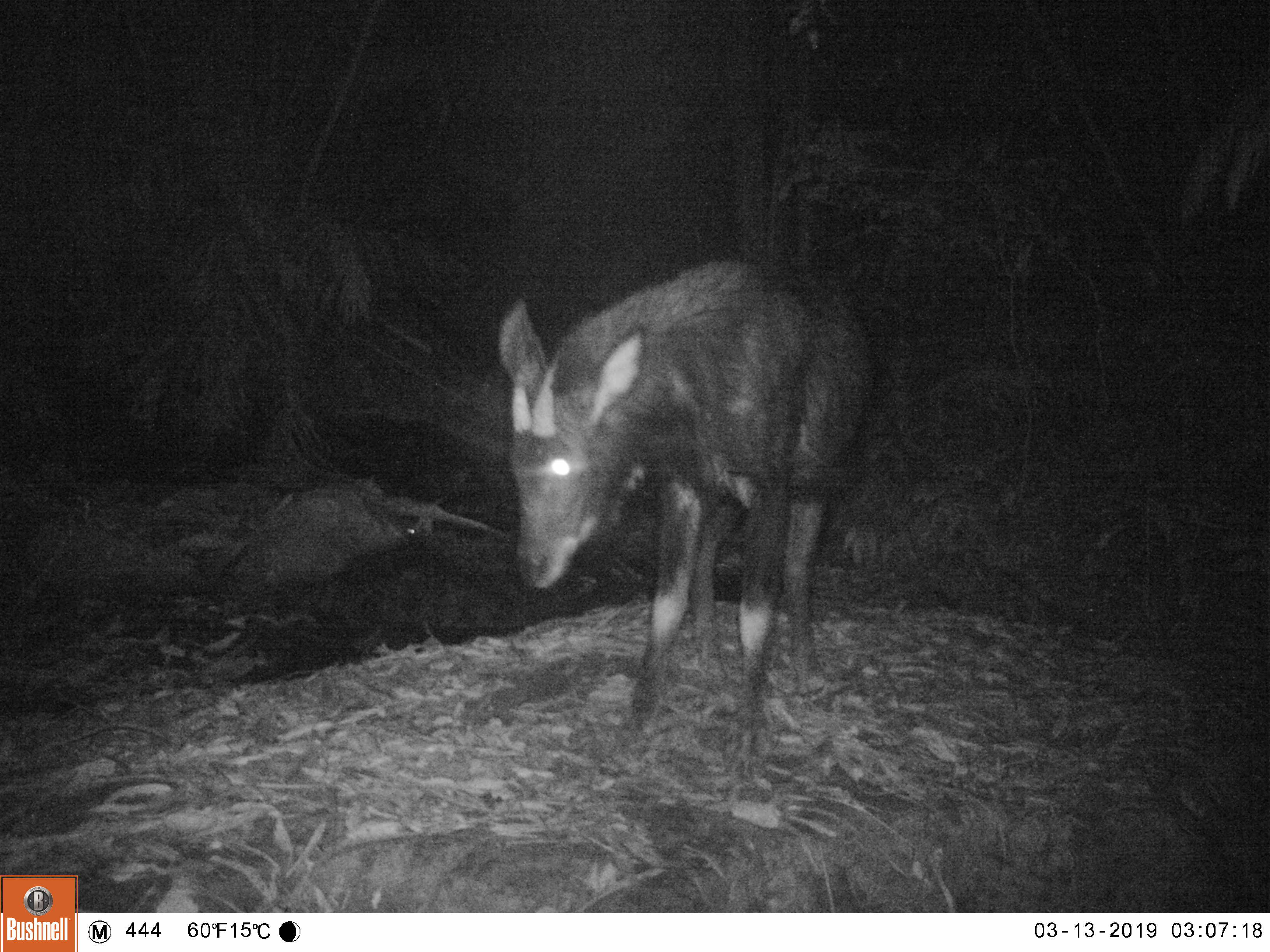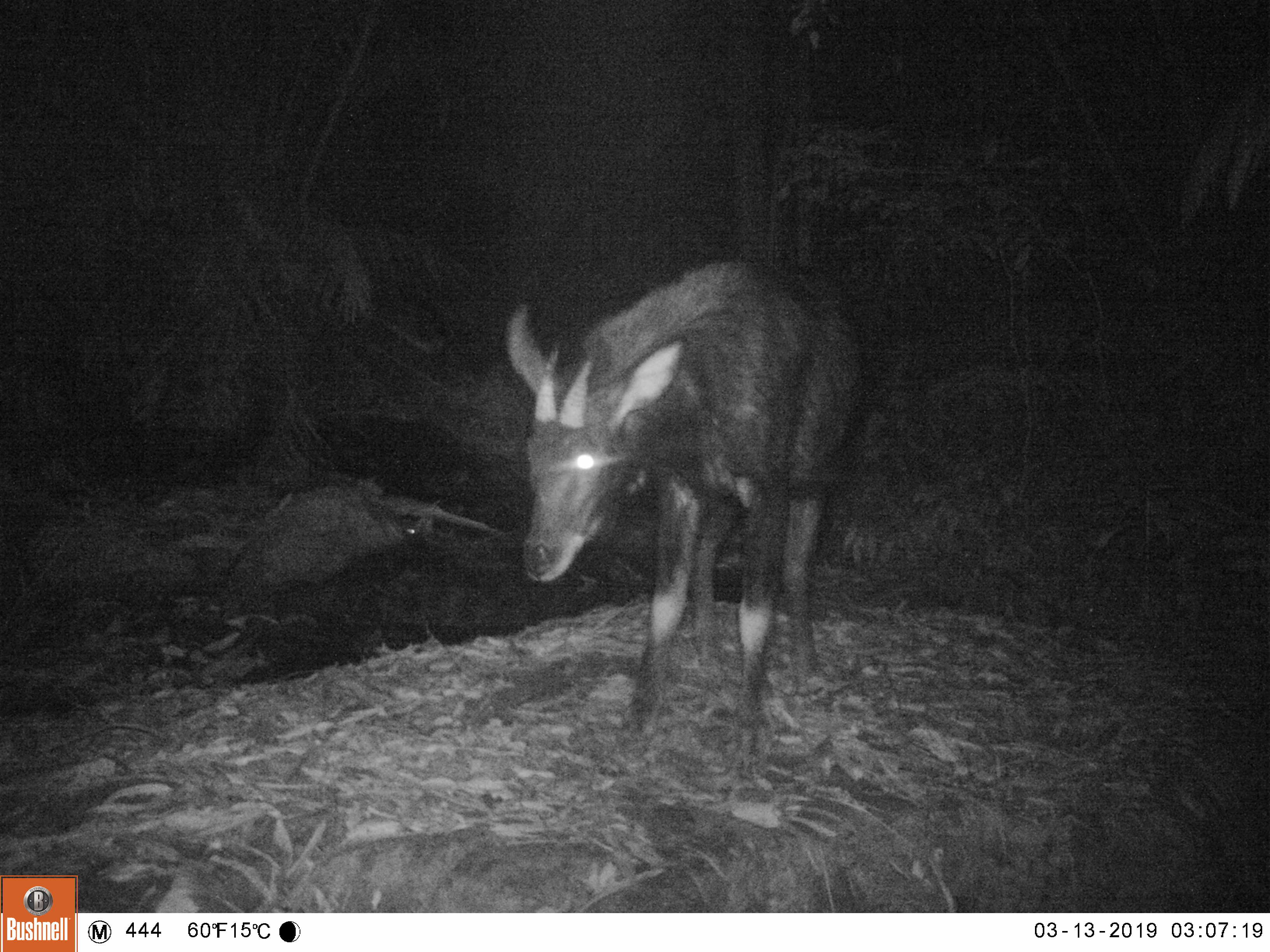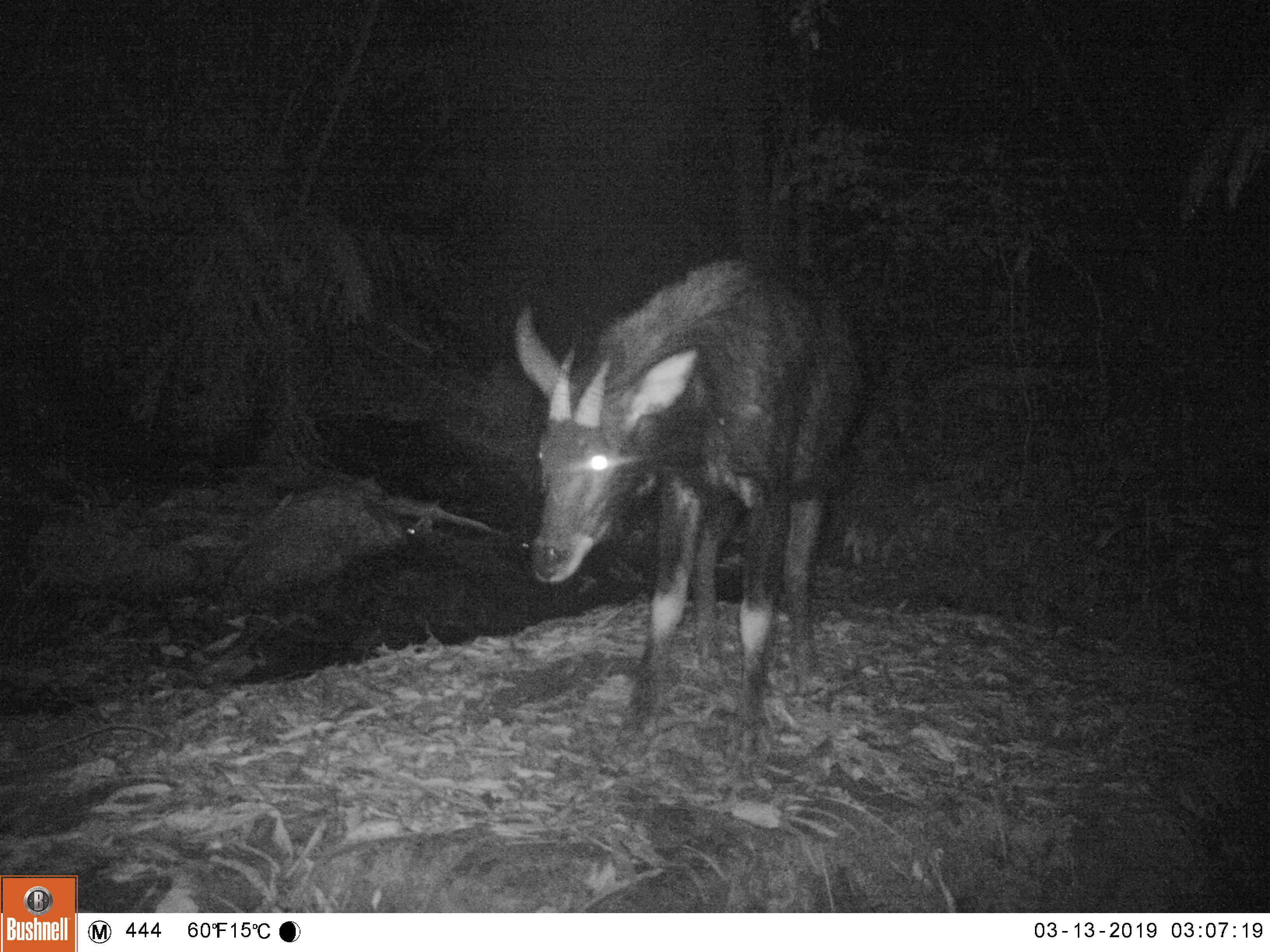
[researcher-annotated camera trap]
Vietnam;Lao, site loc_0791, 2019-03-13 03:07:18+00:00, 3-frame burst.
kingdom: Animalia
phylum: Chordata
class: Mammalia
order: Artiodactyla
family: Bovidae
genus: Capricornis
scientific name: Capricornis sumatraensis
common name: chinese serow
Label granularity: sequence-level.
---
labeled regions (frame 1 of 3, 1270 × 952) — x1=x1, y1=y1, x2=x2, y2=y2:
chinese serow: x1=493, y1=253, x2=875, y2=730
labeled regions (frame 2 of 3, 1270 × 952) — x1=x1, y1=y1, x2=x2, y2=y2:
chinese serow: x1=503, y1=258, x2=864, y2=730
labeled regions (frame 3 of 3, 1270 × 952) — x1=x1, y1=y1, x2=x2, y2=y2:
chinese serow: x1=509, y1=254, x2=860, y2=731